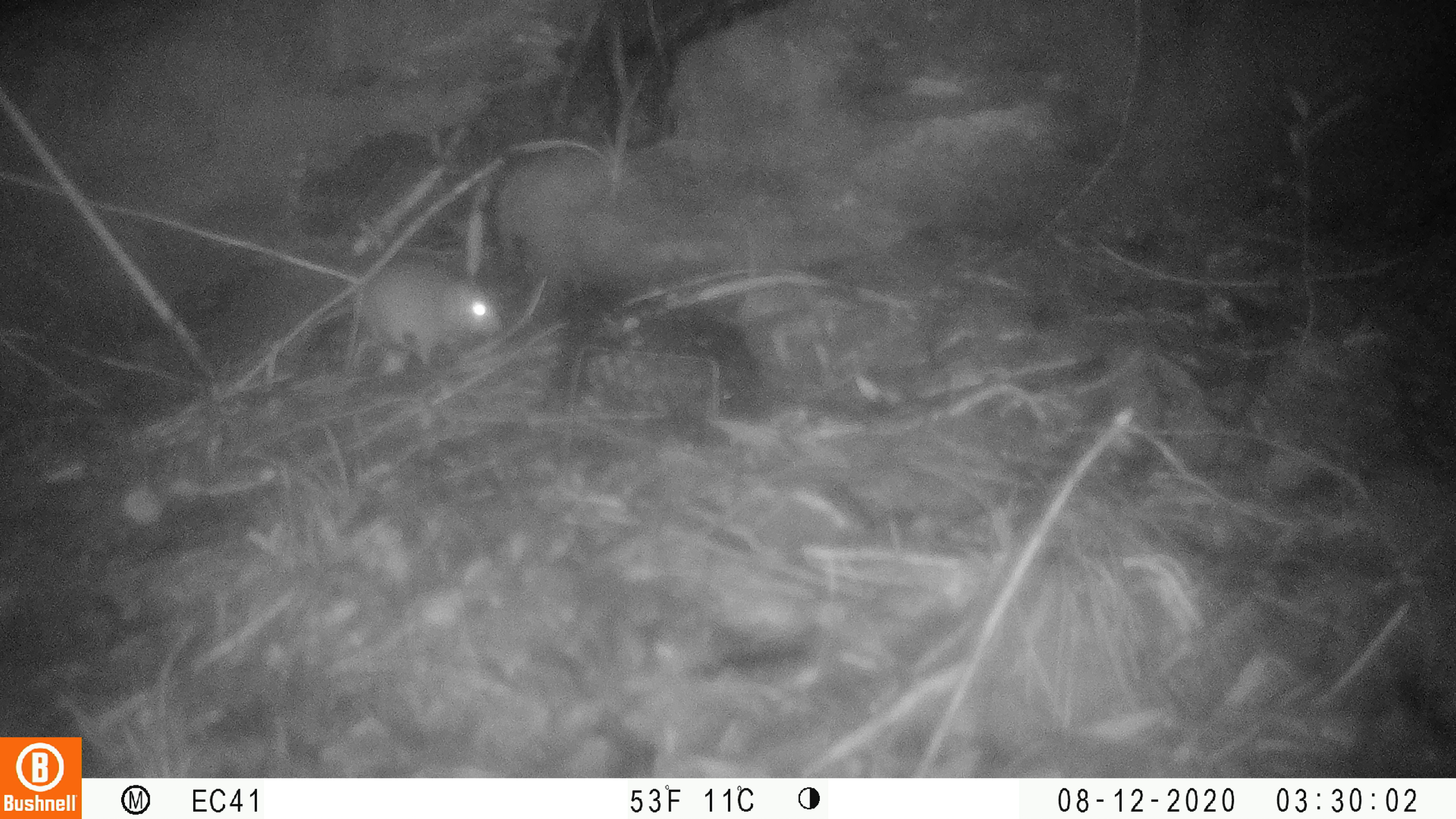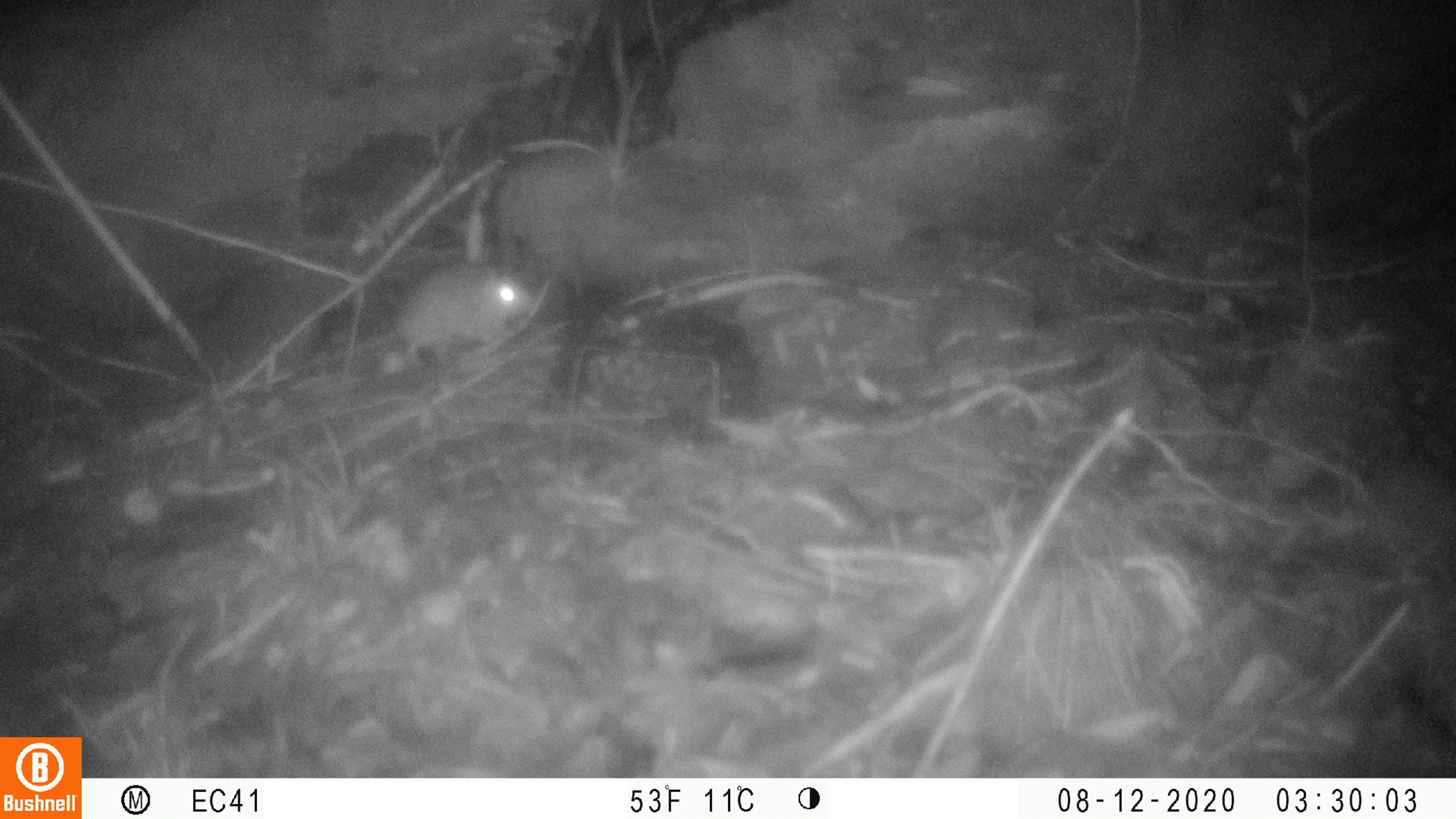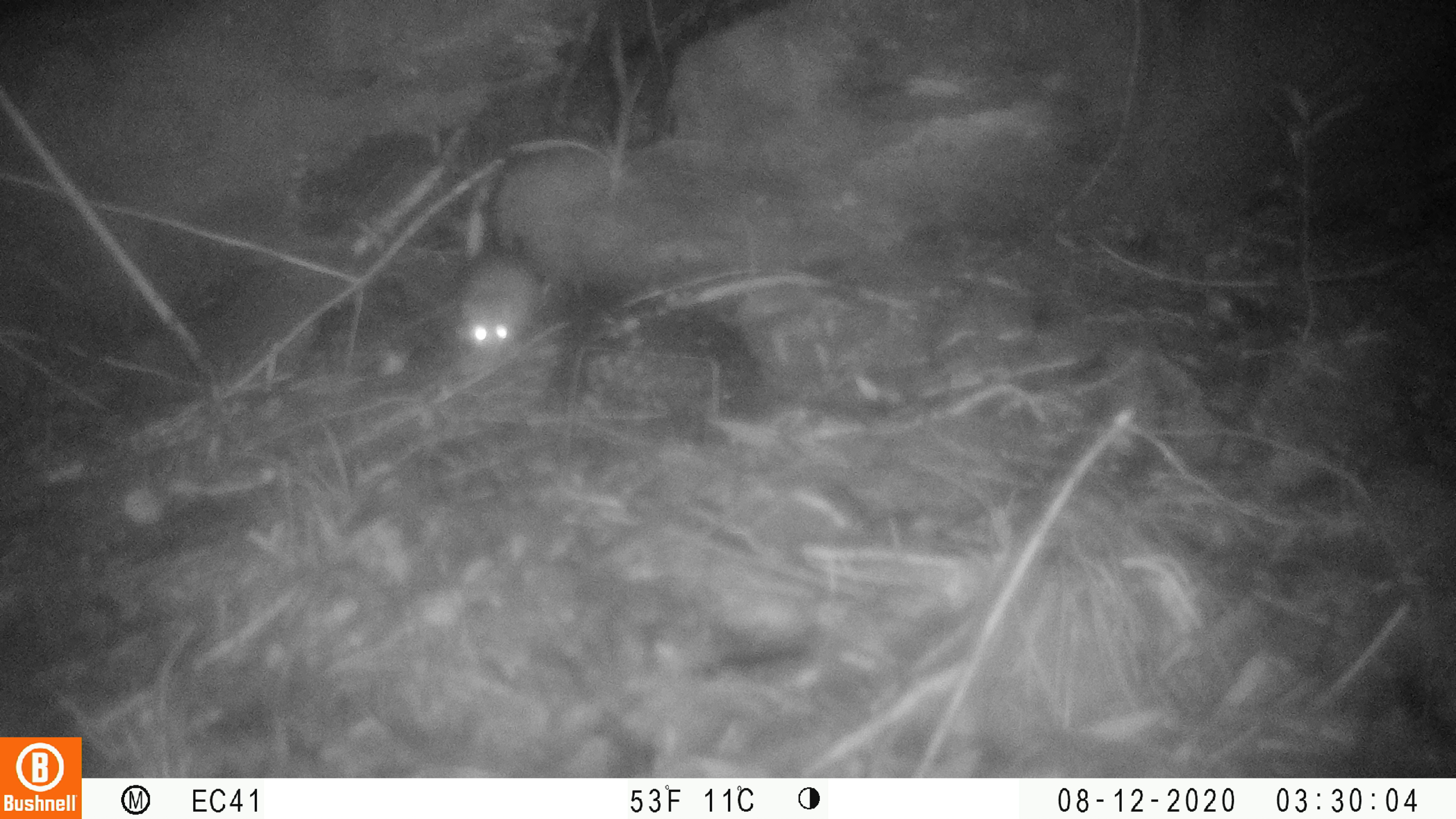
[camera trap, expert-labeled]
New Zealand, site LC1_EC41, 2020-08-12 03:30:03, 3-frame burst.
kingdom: Animalia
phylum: Chordata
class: Mammalia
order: Rodentia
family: Muridae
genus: Rattus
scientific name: Rattus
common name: rat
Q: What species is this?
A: Rat (Rattus).